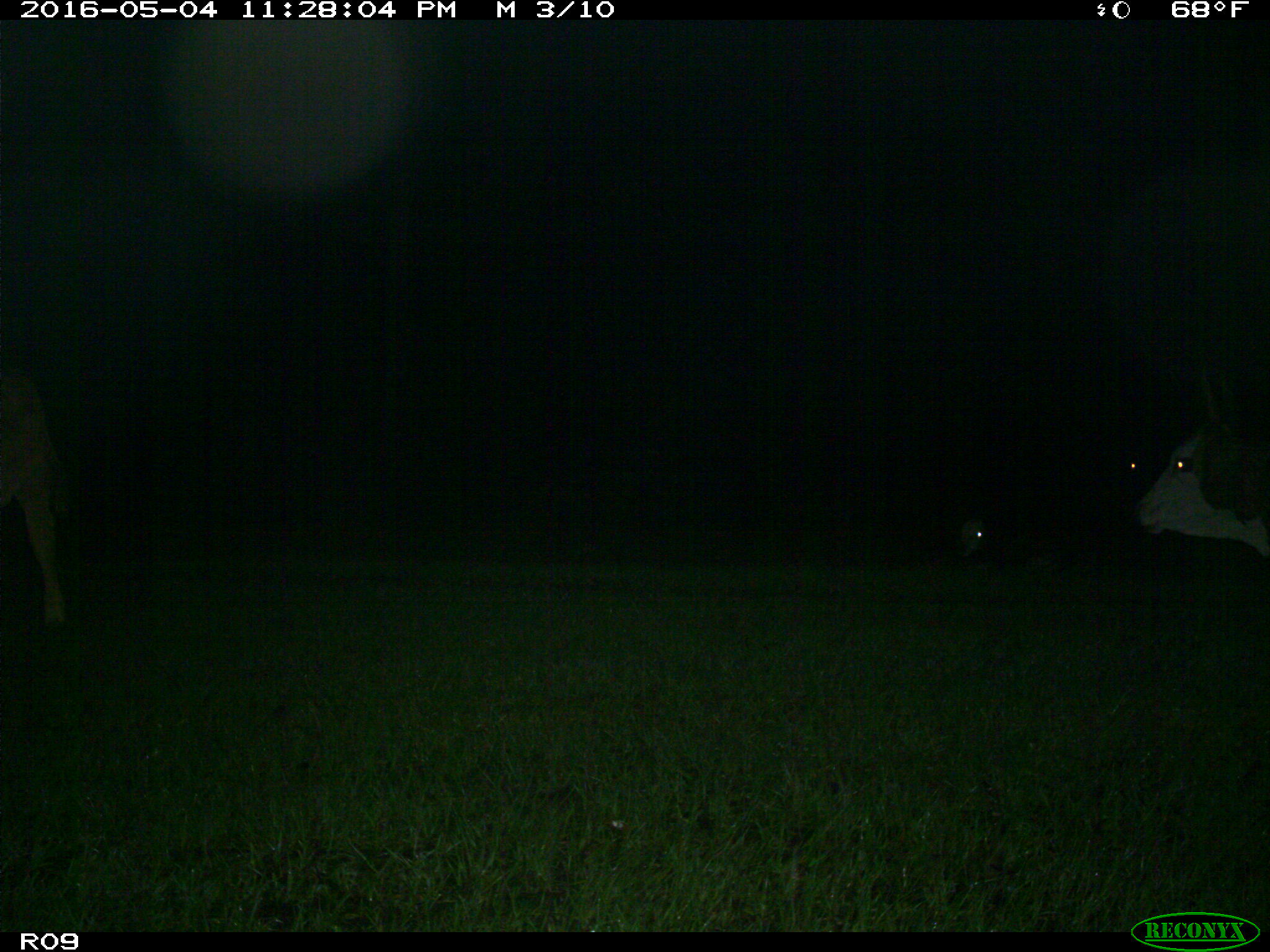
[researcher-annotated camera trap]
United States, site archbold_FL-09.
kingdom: Animalia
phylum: Chordata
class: Mammalia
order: Artiodactyla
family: Bovidae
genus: Bos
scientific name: Bos taurus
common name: domestic cow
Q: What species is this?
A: Bos taurus (domestic cow).